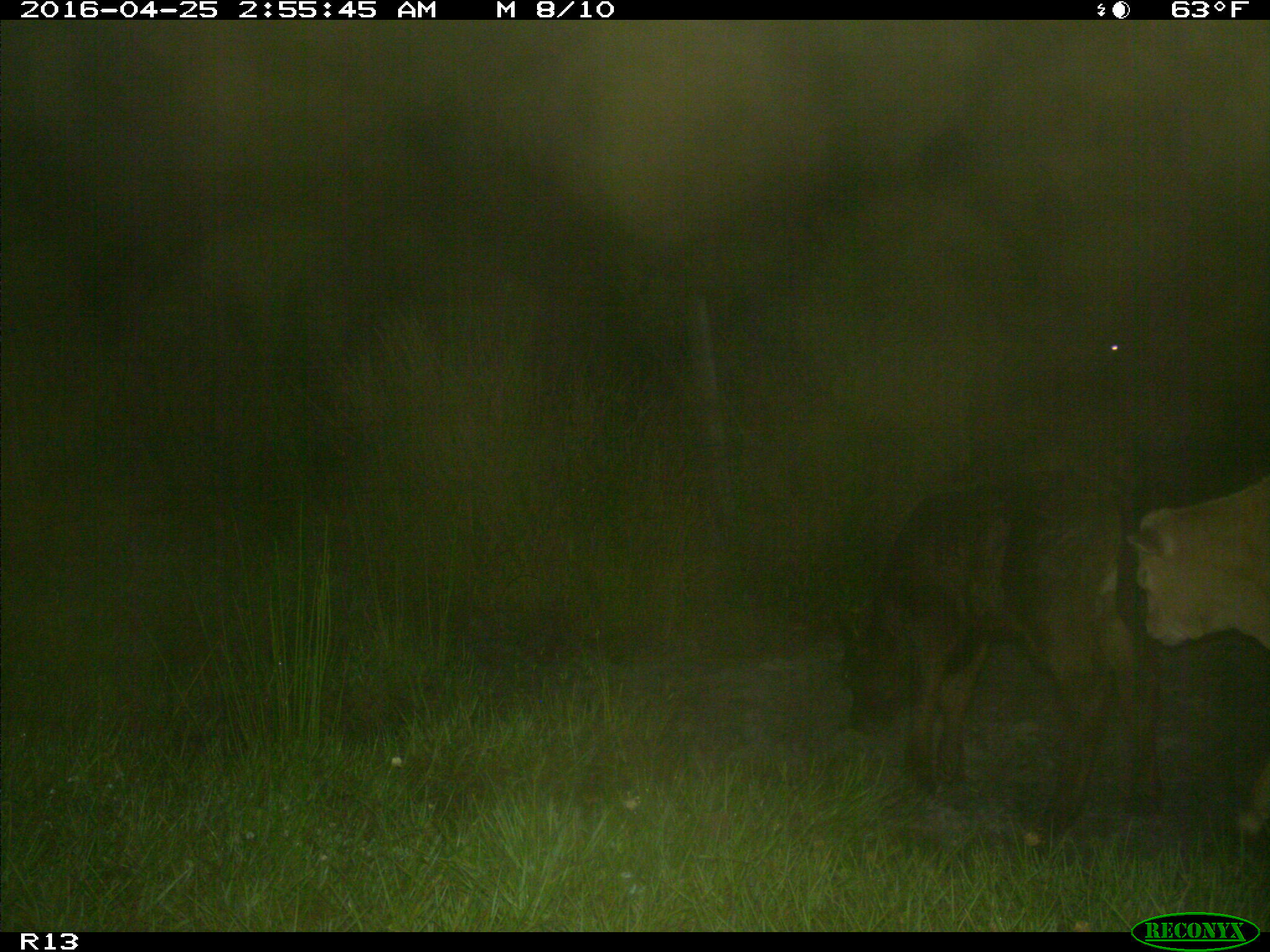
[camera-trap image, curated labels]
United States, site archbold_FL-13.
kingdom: Animalia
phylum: Chordata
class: Mammalia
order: Artiodactyla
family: Bovidae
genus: Bos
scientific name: Bos taurus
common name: domestic cow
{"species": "Bos taurus (domestic cow)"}